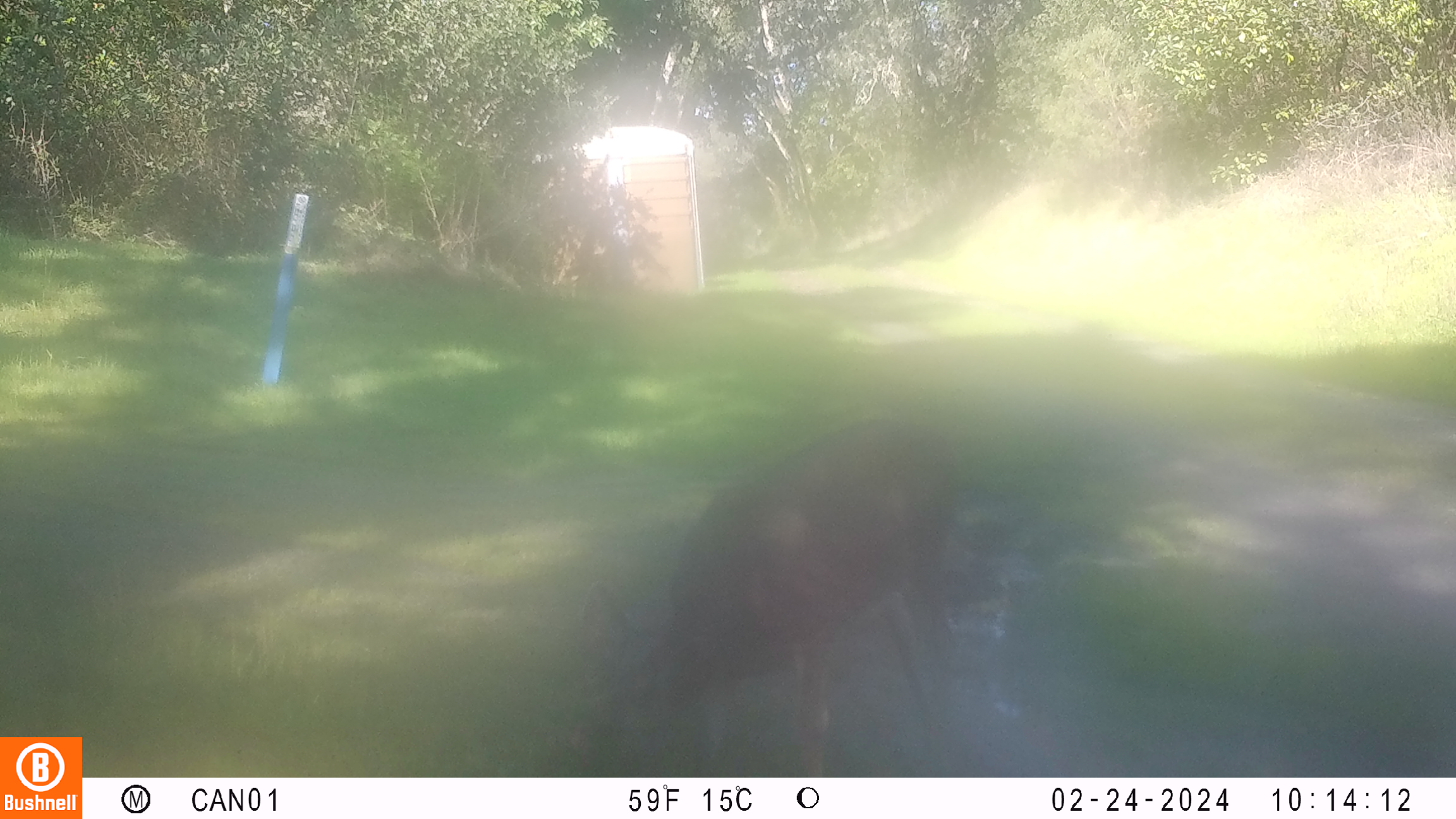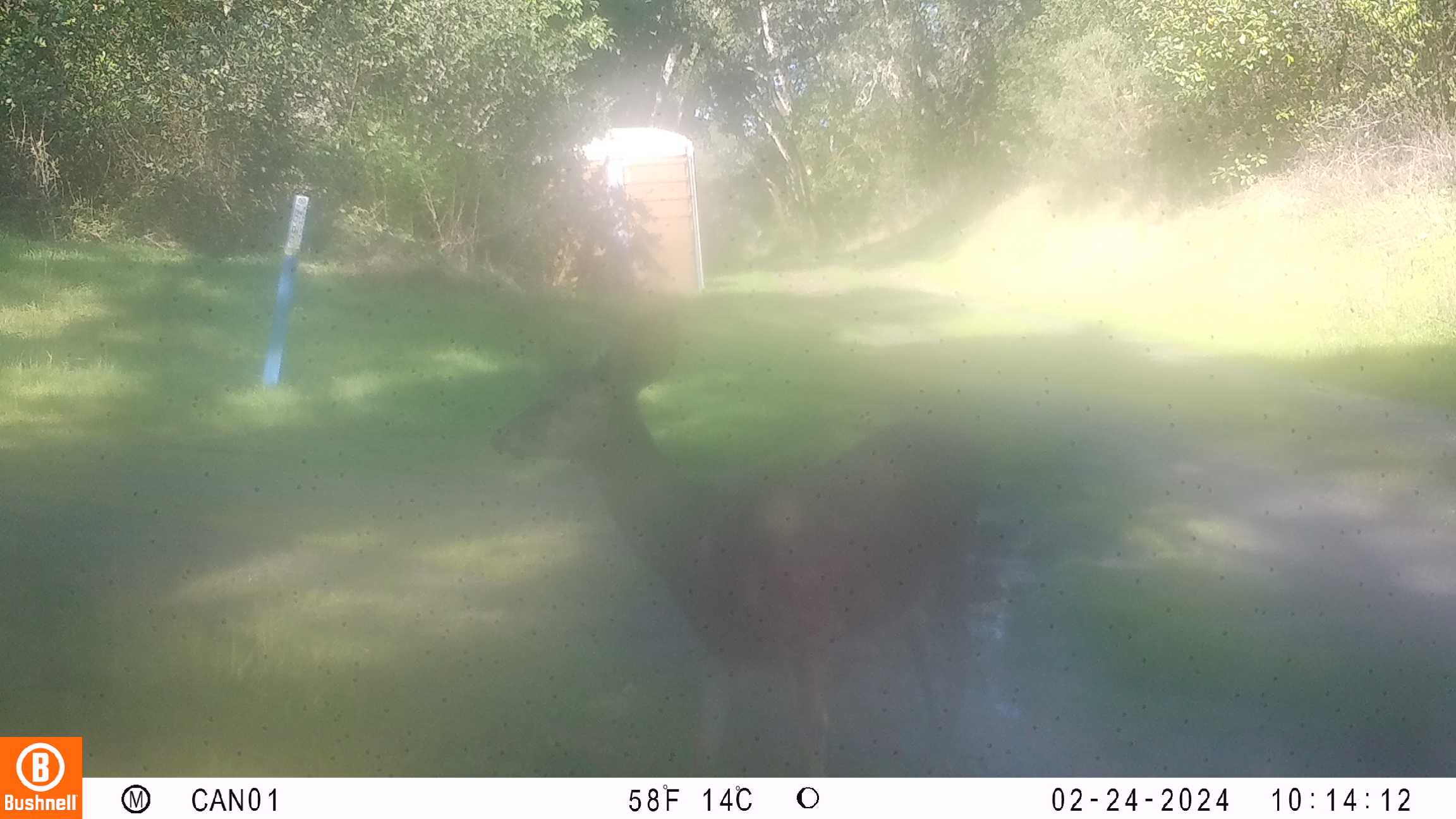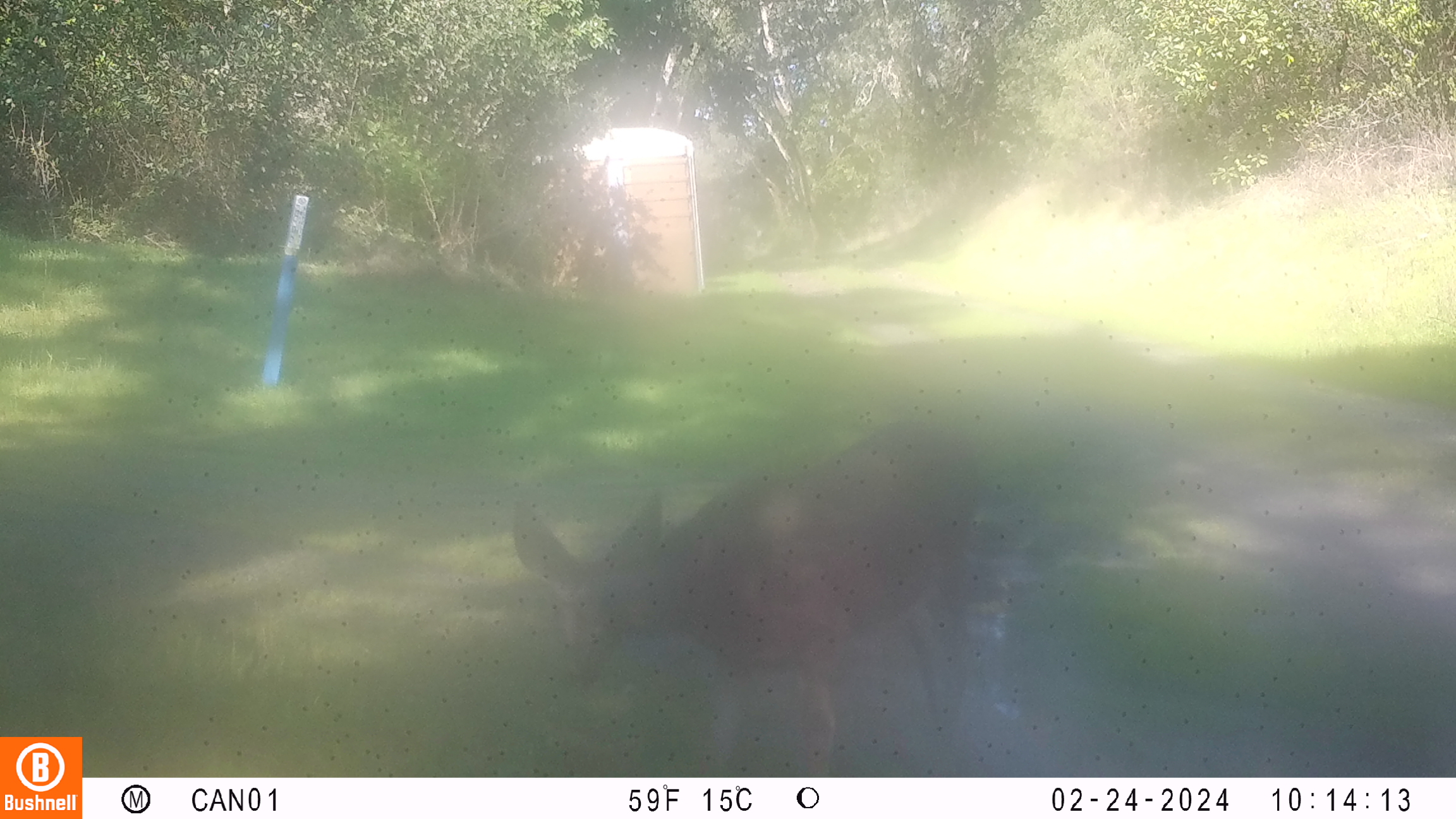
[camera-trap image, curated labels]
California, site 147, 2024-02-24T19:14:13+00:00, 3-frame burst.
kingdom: Animalia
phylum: Chordata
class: Mammalia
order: Artiodactyla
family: Cervidae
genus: Odocoileus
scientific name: Odocoileus hemionus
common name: mule deer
Mule deer (Odocoileus hemionus).